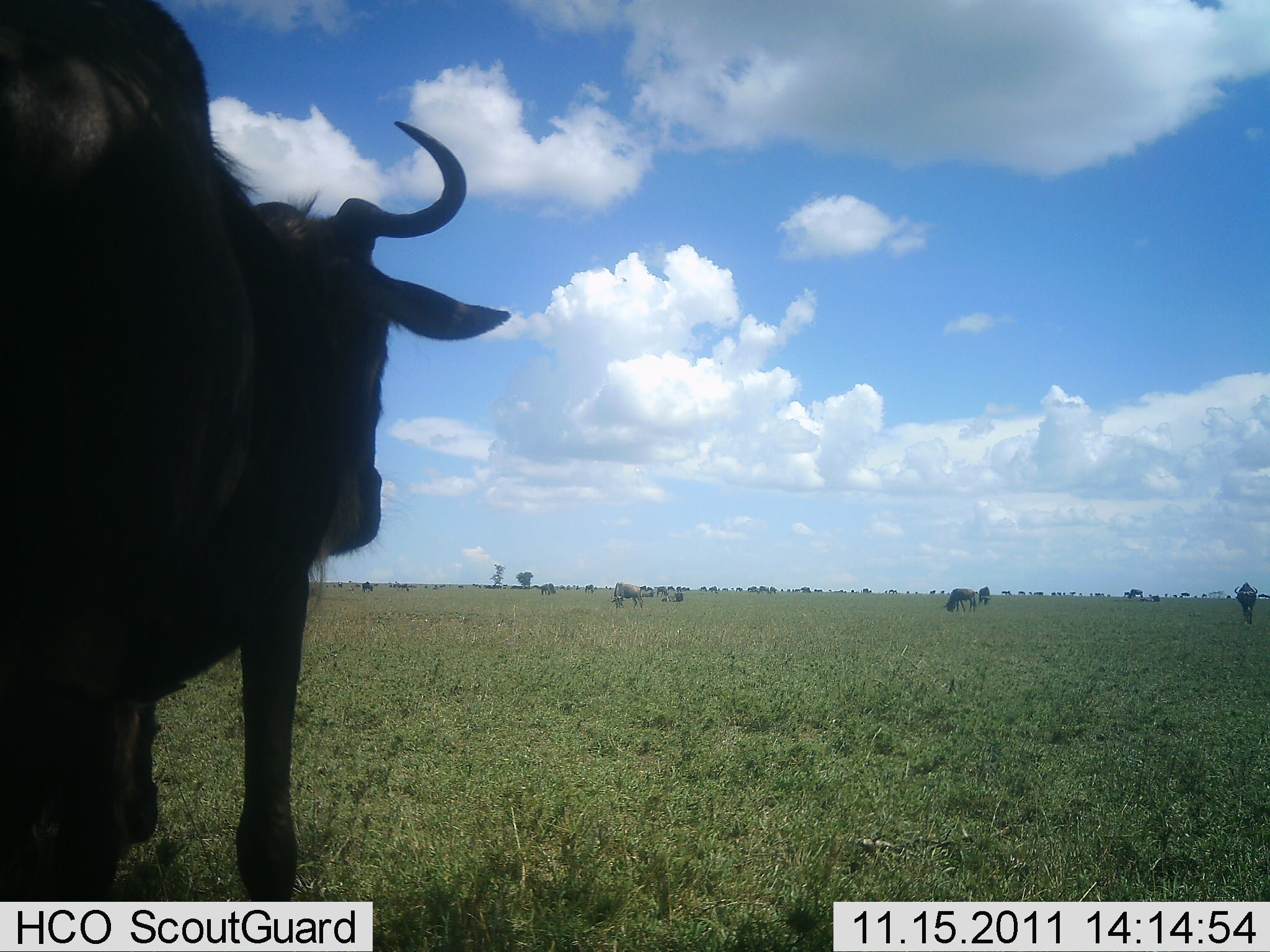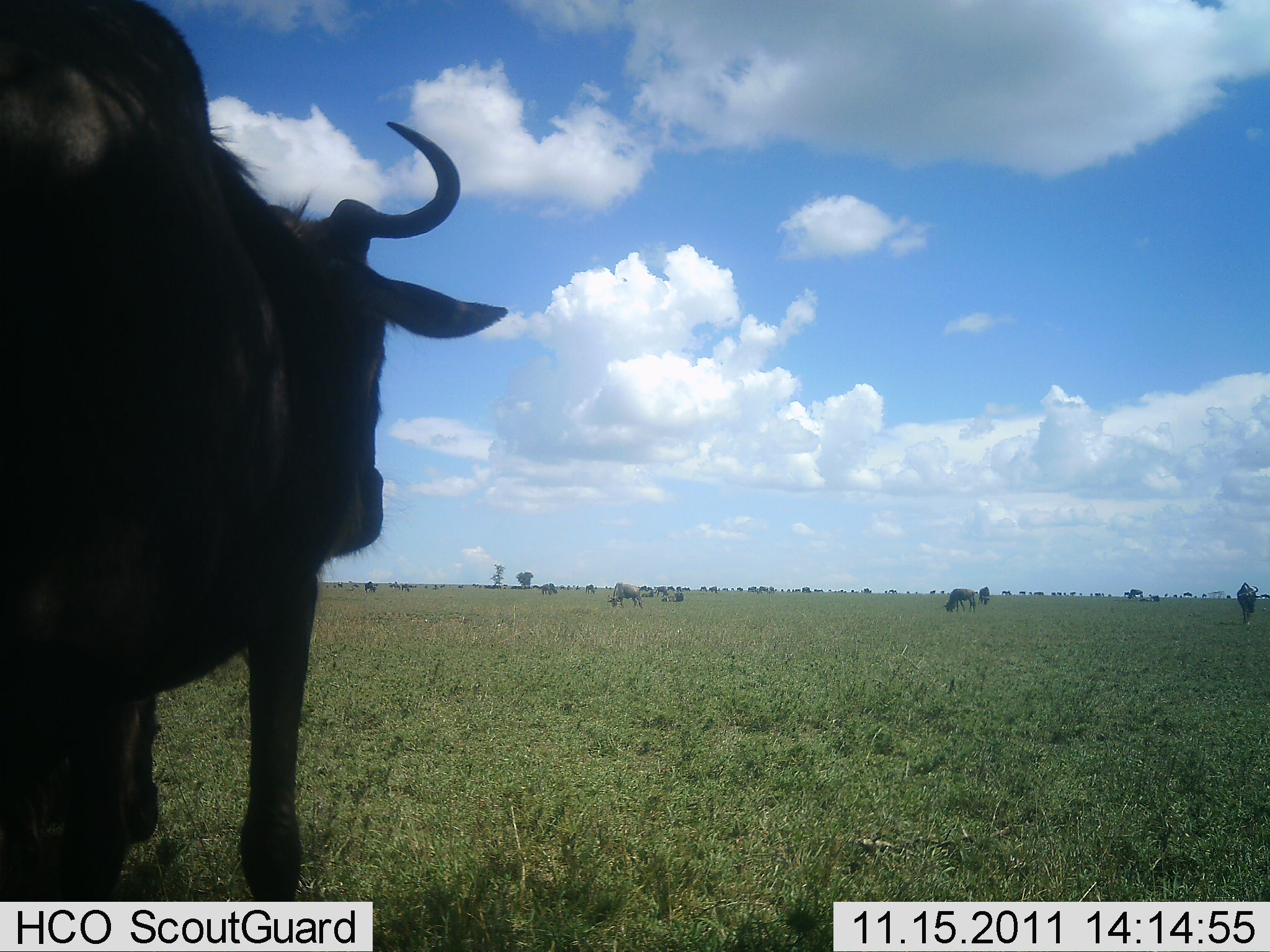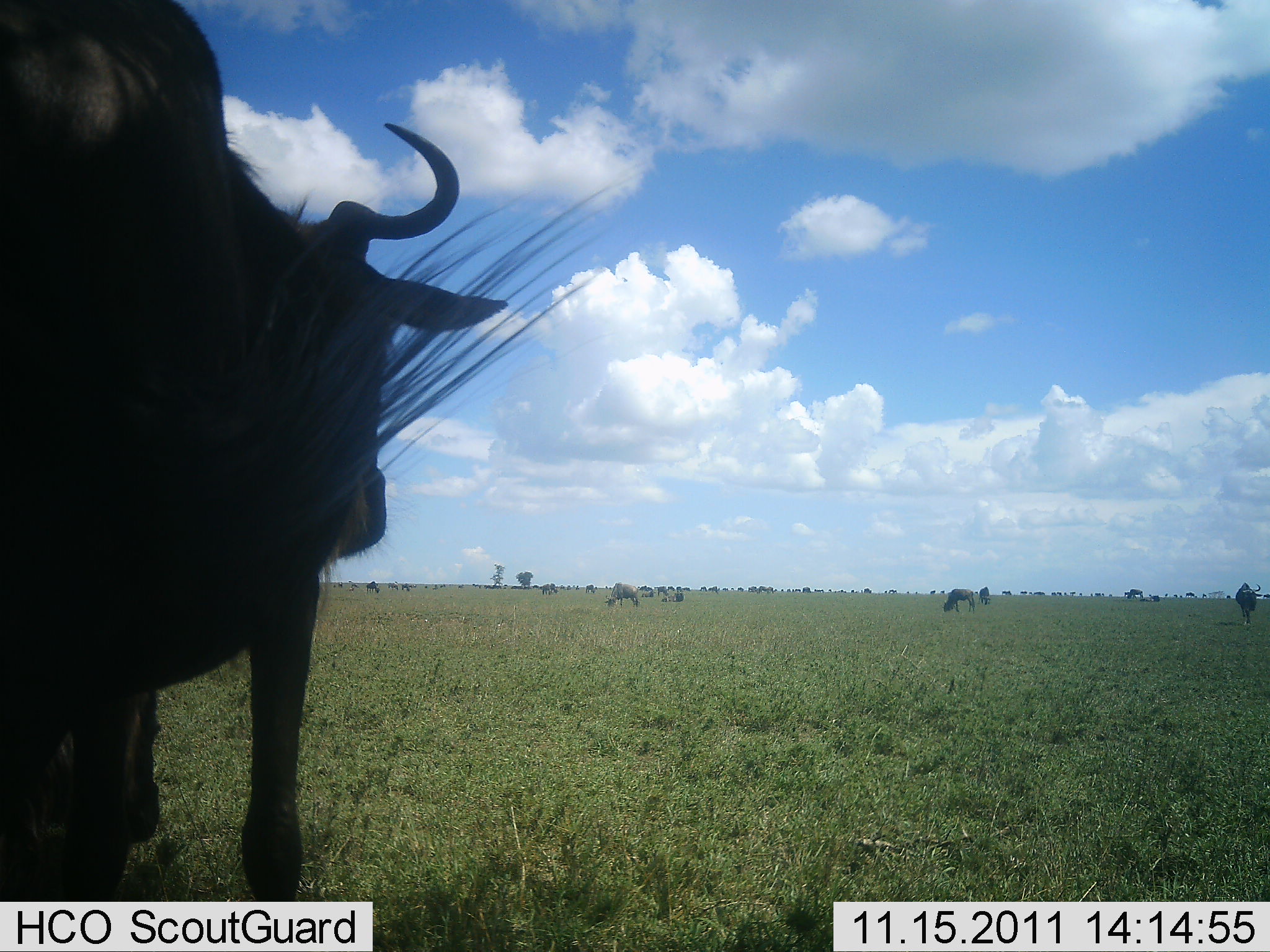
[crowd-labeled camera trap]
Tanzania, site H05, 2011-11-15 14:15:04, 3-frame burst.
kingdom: Animalia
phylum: Chordata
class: Mammalia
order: Artiodactyla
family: Bovidae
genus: Connochaetes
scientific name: Connochaetes taurinus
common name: blue wildebeest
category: wildebeest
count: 11-50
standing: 77%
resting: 0%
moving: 23%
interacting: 8%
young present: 0%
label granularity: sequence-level